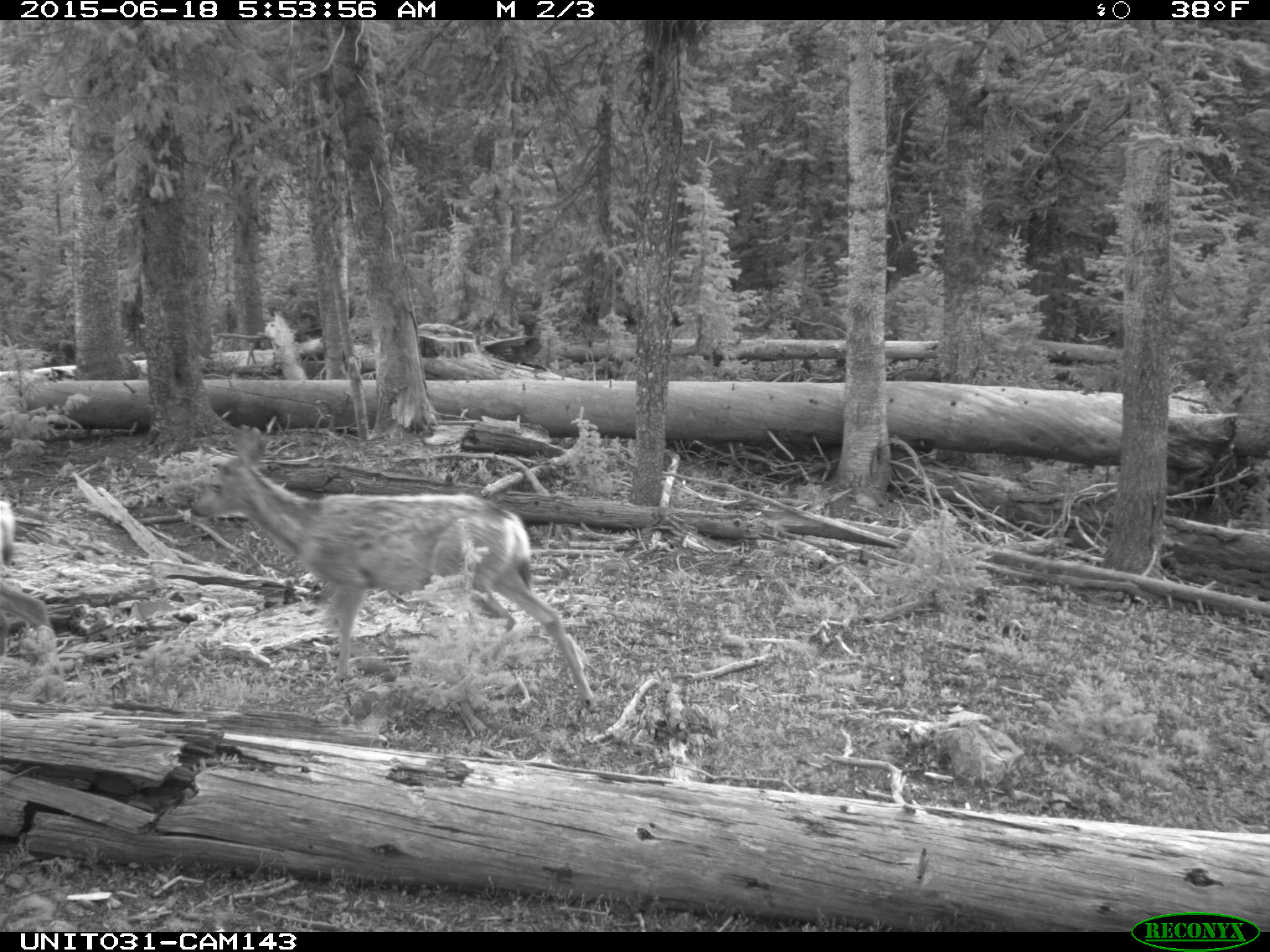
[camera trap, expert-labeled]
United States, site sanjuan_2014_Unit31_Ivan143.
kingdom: Animalia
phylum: Chordata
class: Mammalia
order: Artiodactyla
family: Cervidae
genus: Odocoileus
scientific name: Odocoileus hemionus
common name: mule deer